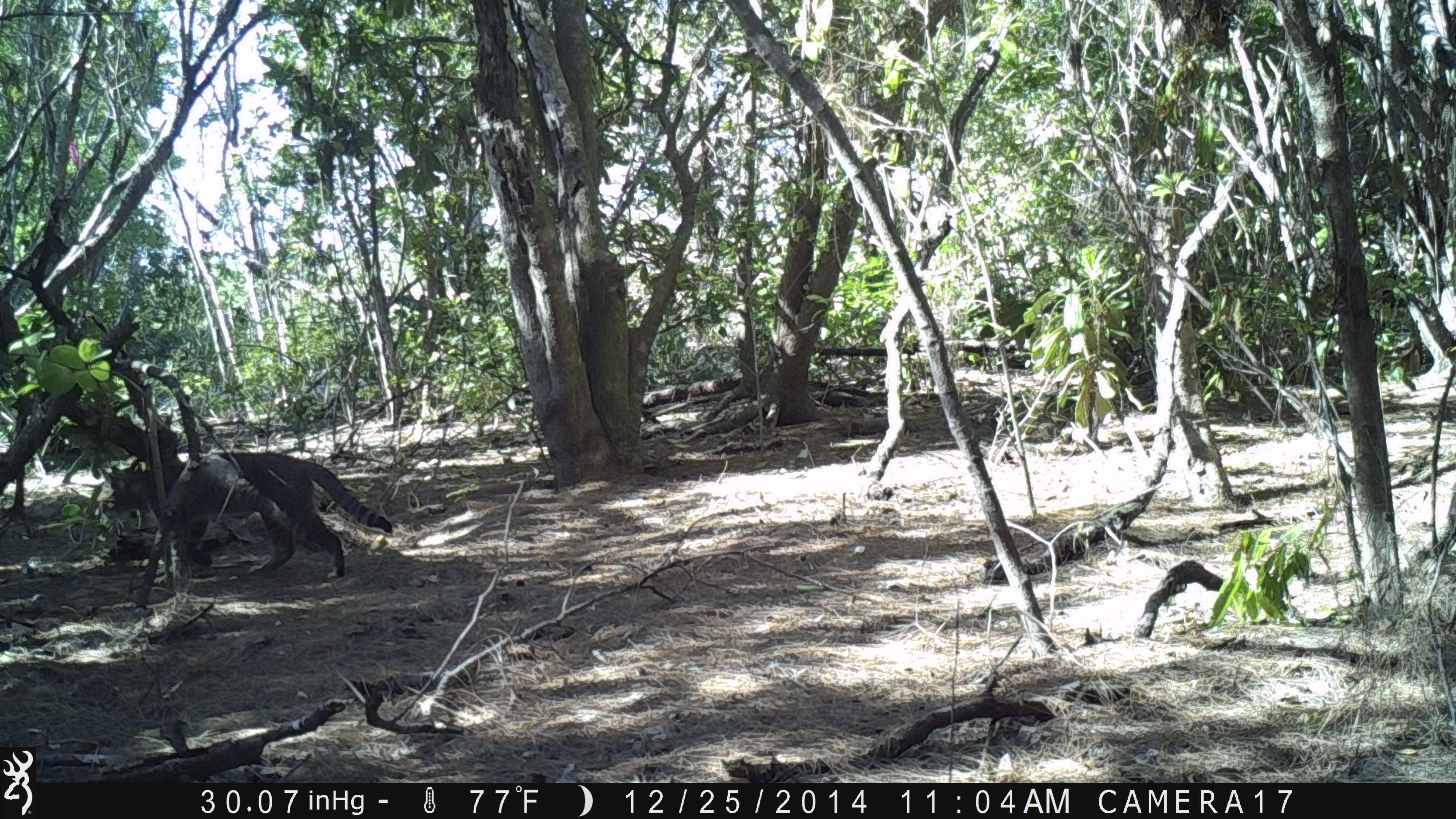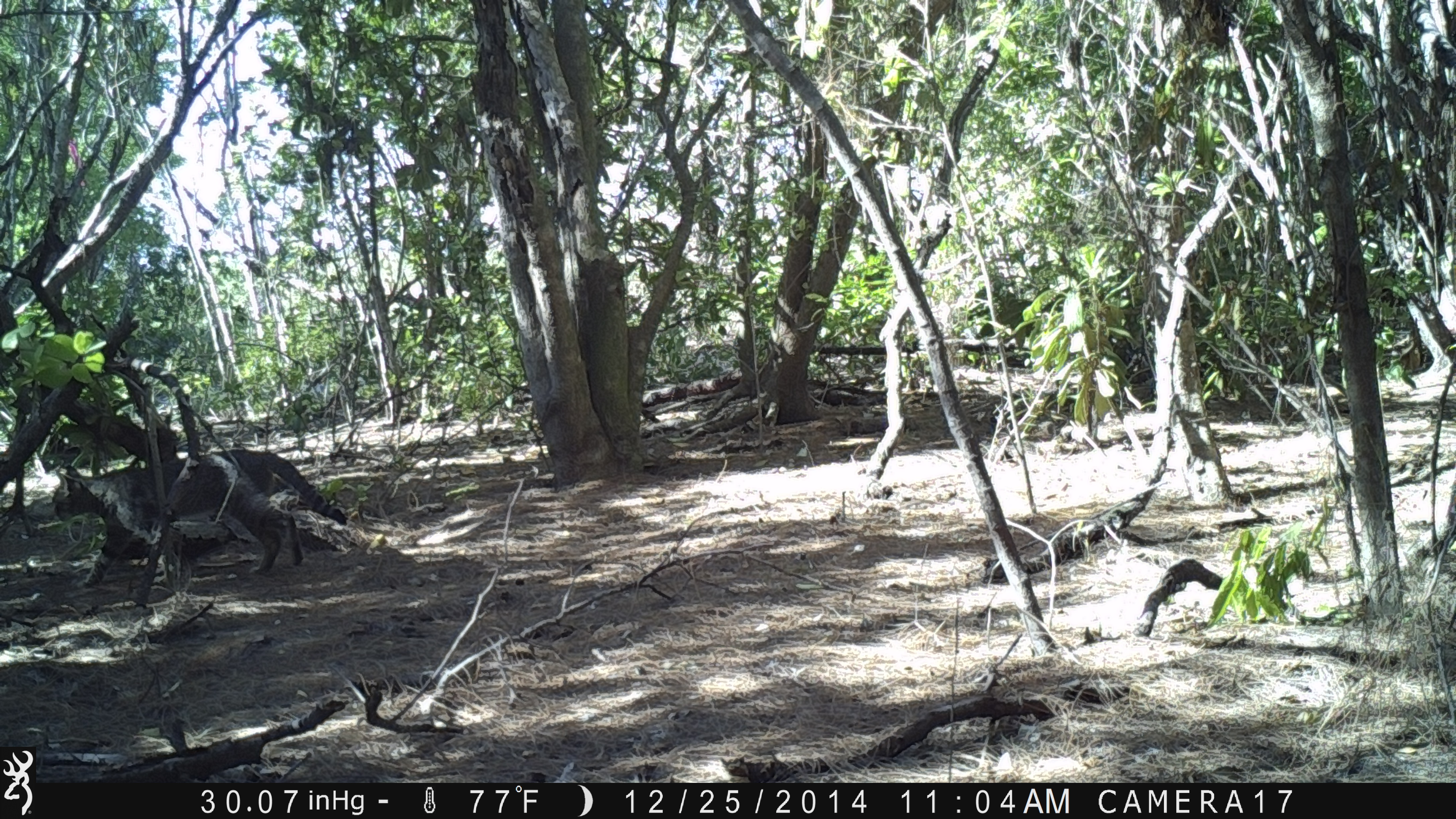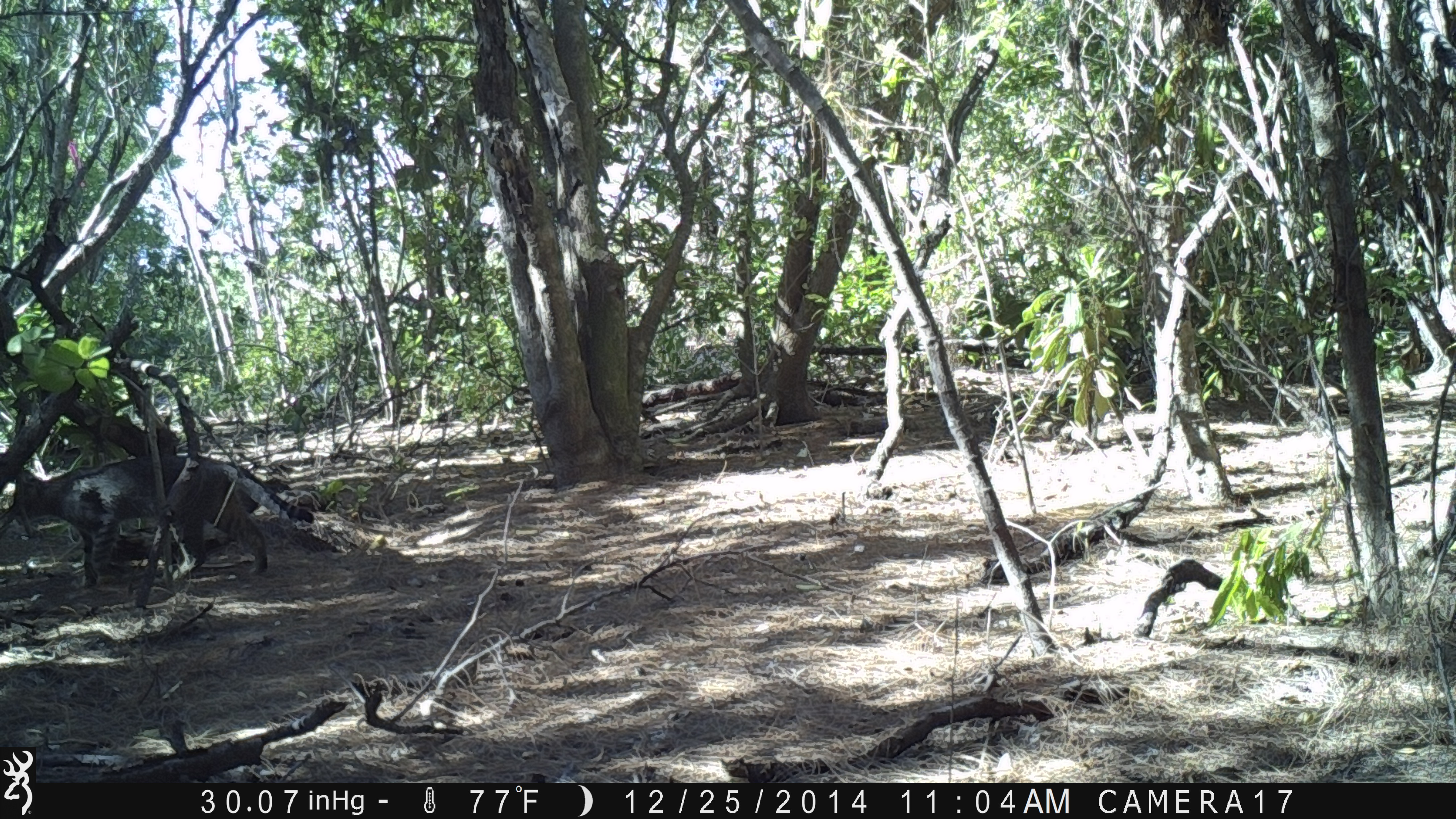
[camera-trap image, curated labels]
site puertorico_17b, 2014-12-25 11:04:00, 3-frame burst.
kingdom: Animalia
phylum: Chordata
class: Mammalia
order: Carnivora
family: Felidae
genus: Felis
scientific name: Felis catus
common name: cat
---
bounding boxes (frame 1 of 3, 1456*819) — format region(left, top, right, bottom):
cat: region(81, 411, 397, 581)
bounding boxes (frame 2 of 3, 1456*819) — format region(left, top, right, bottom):
cat: region(42, 437, 341, 584)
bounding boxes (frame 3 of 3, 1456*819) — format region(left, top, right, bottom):
cat: region(4, 455, 271, 590)